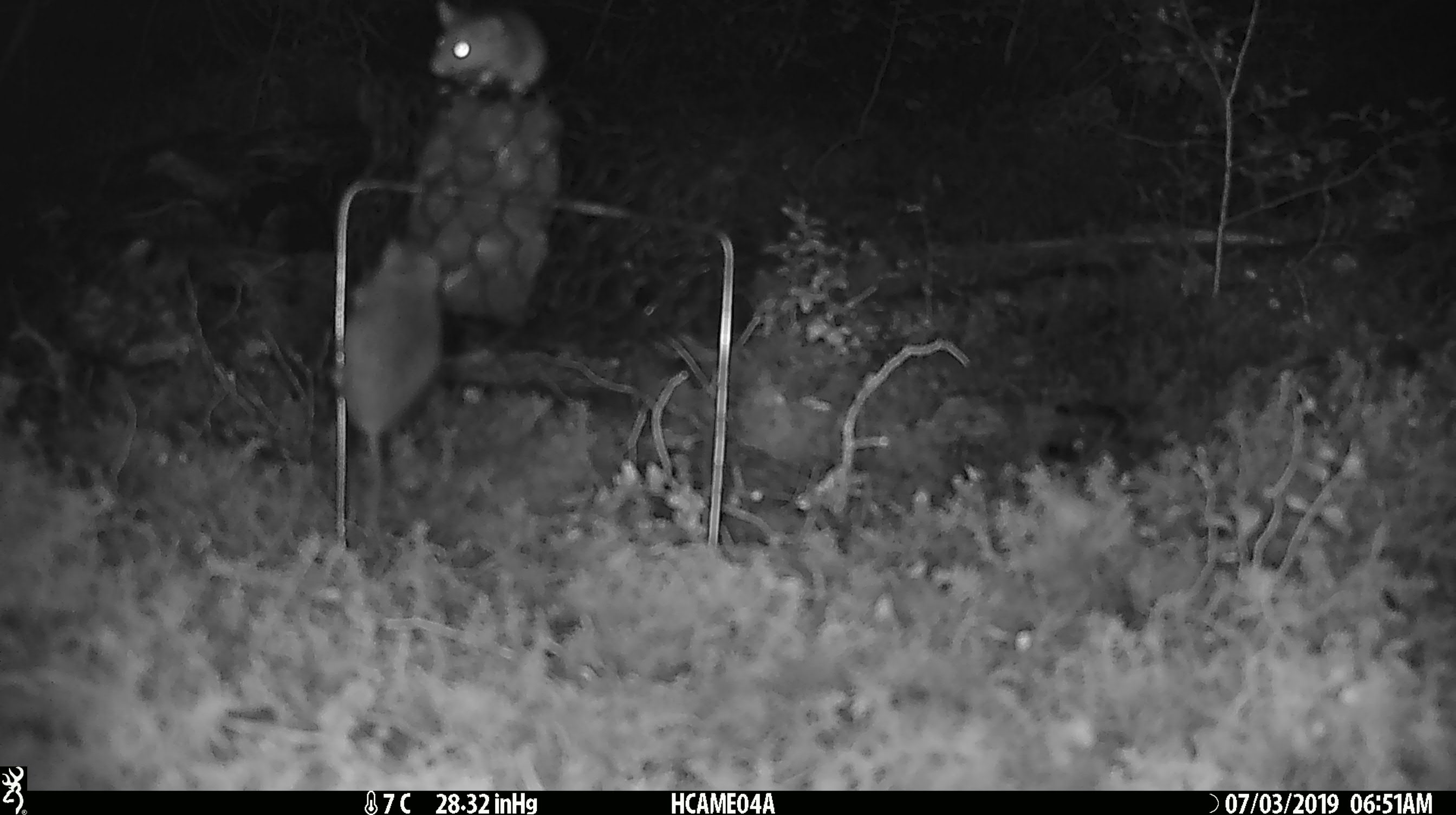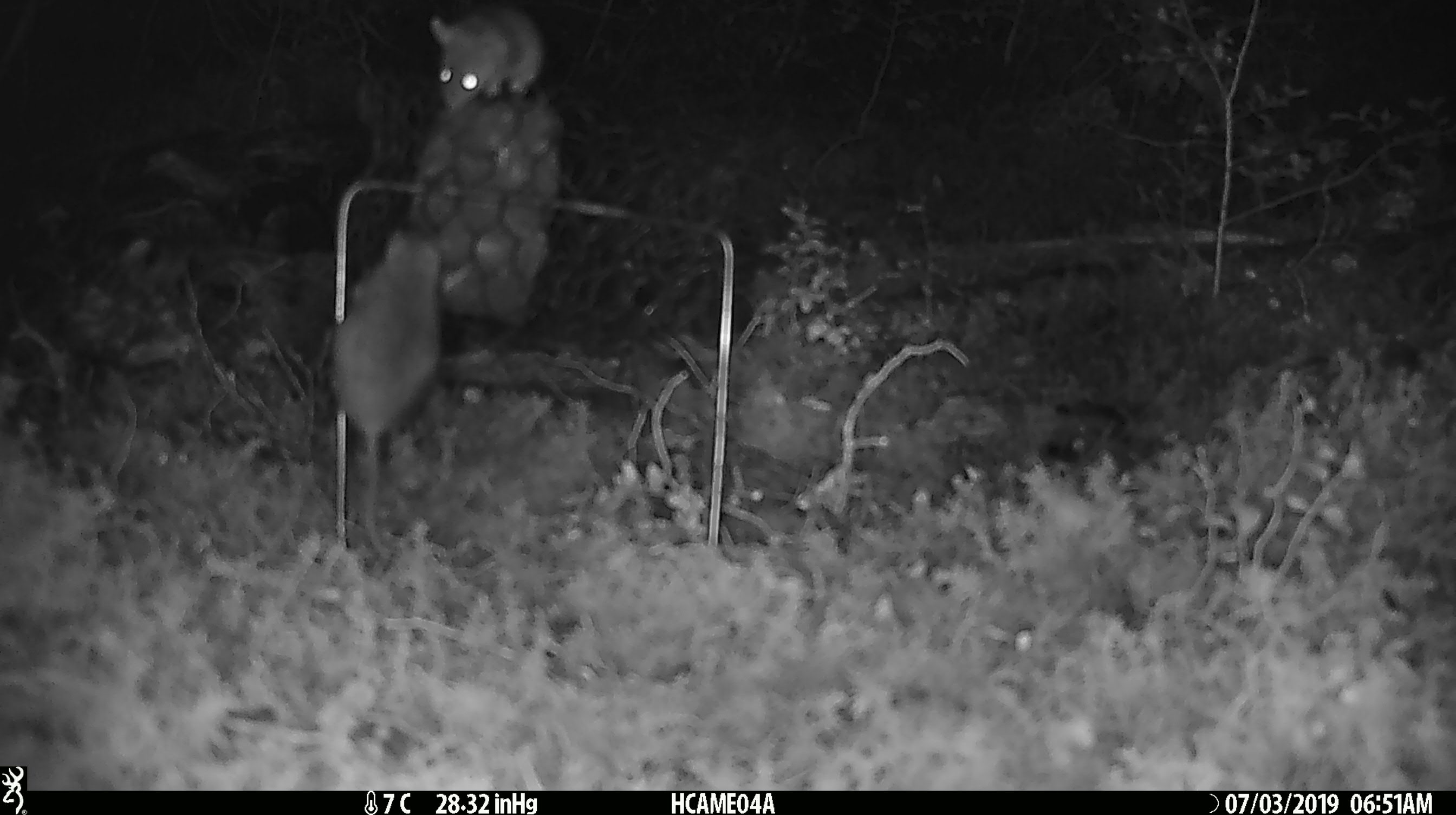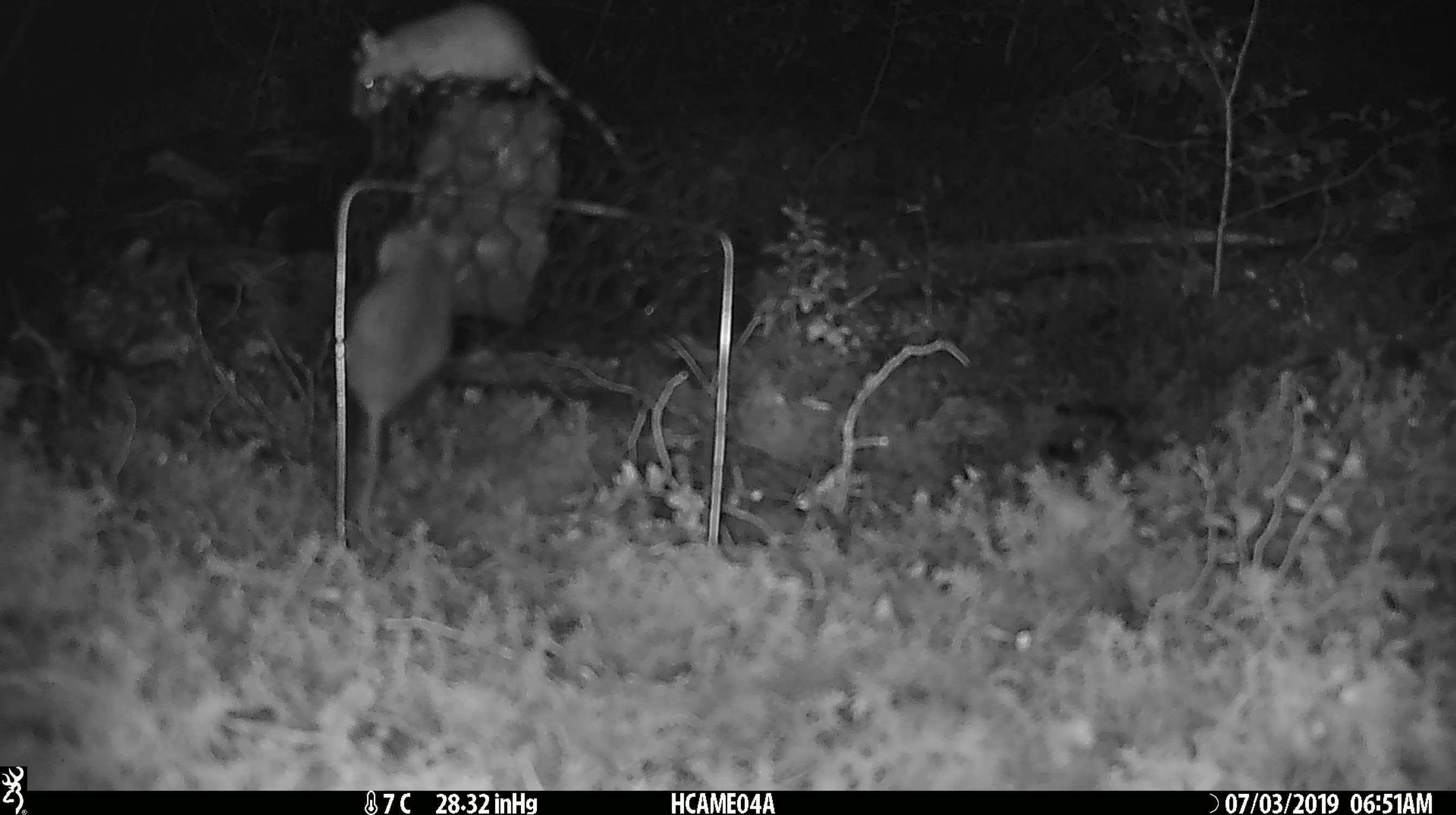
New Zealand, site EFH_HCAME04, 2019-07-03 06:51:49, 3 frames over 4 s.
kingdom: Animalia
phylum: Chordata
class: Mammalia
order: Rodentia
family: Muridae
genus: Mus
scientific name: Mus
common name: mouse